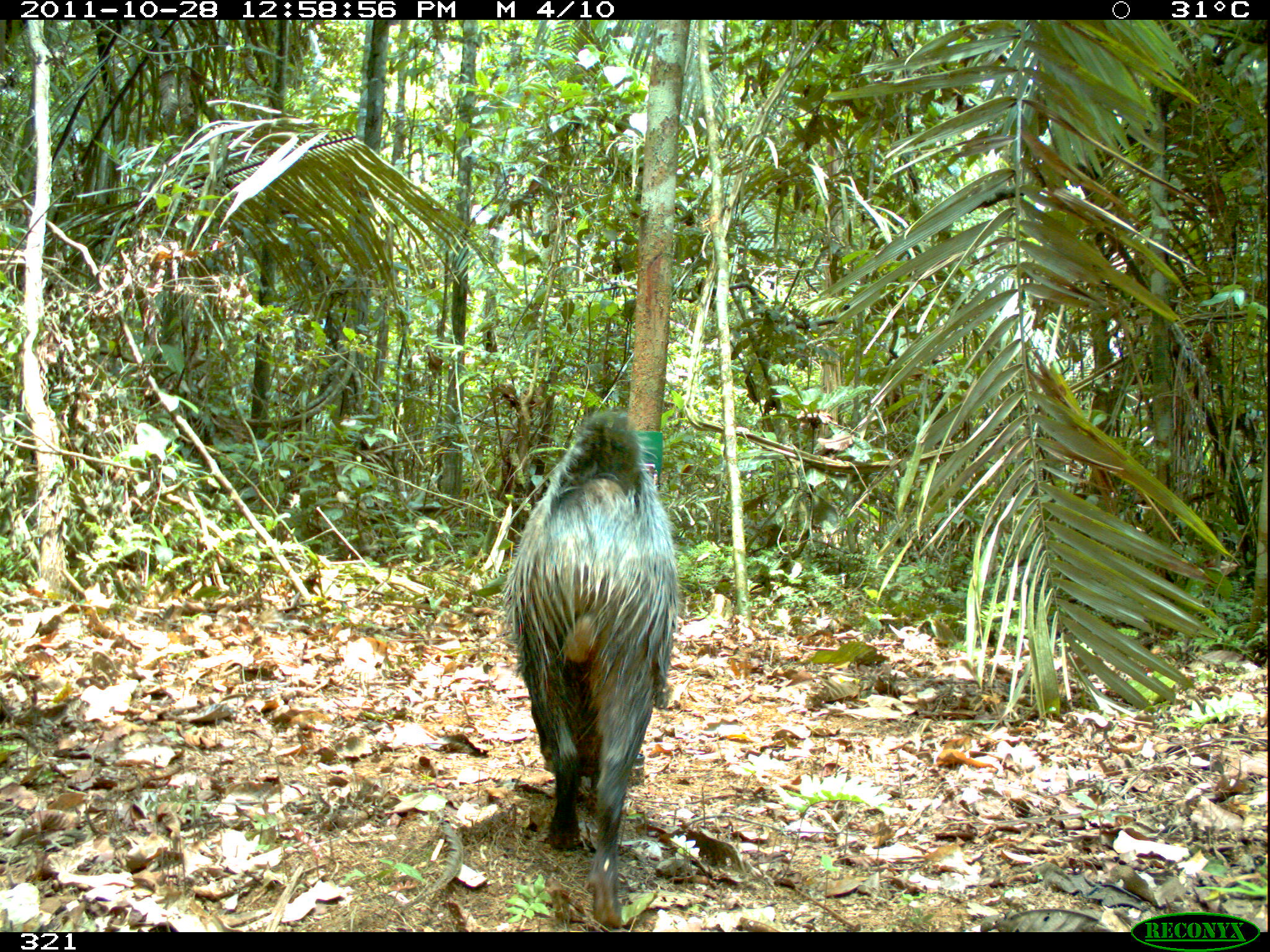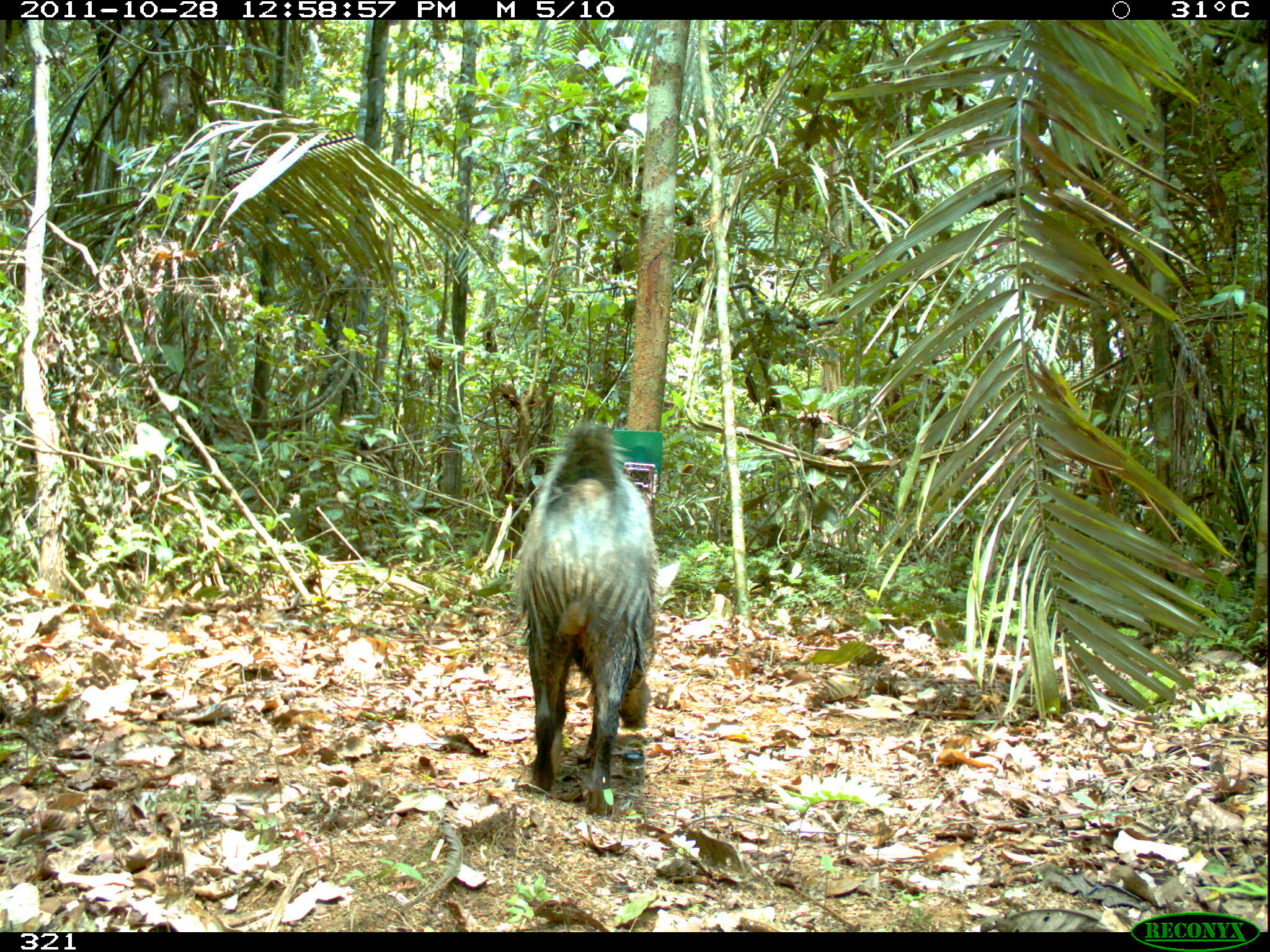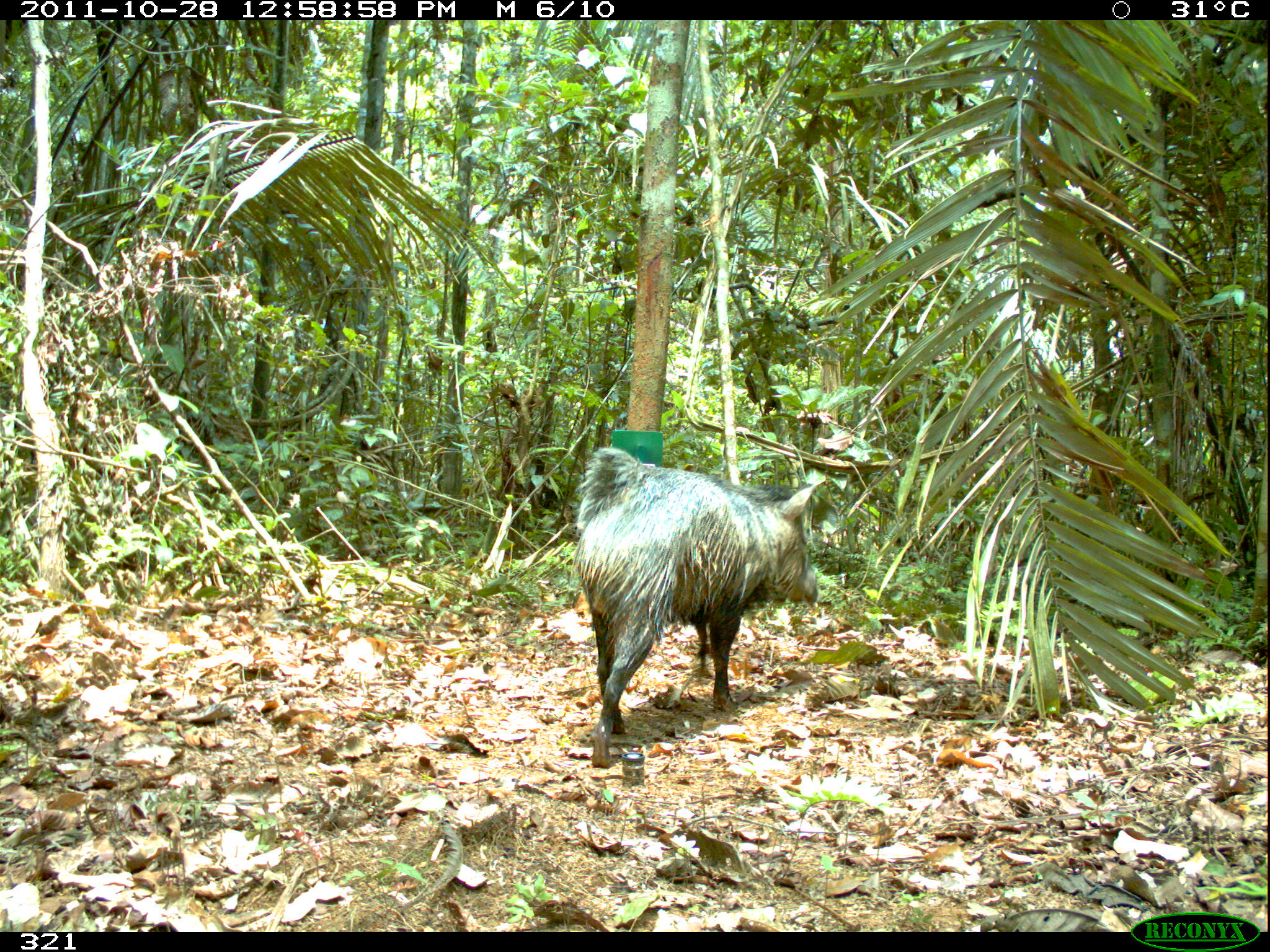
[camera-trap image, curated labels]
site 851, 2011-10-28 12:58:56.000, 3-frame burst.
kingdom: Animalia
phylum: Chordata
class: Mammalia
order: Artiodactyla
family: Tayassuidae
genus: Pecari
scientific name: Pecari tajacu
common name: collared peccary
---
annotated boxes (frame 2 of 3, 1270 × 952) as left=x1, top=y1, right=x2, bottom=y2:
pecari tajacu: left=510, top=421, right=660, bottom=814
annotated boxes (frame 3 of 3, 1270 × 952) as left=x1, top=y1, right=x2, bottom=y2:
pecari tajacu: left=572, top=445, right=825, bottom=768